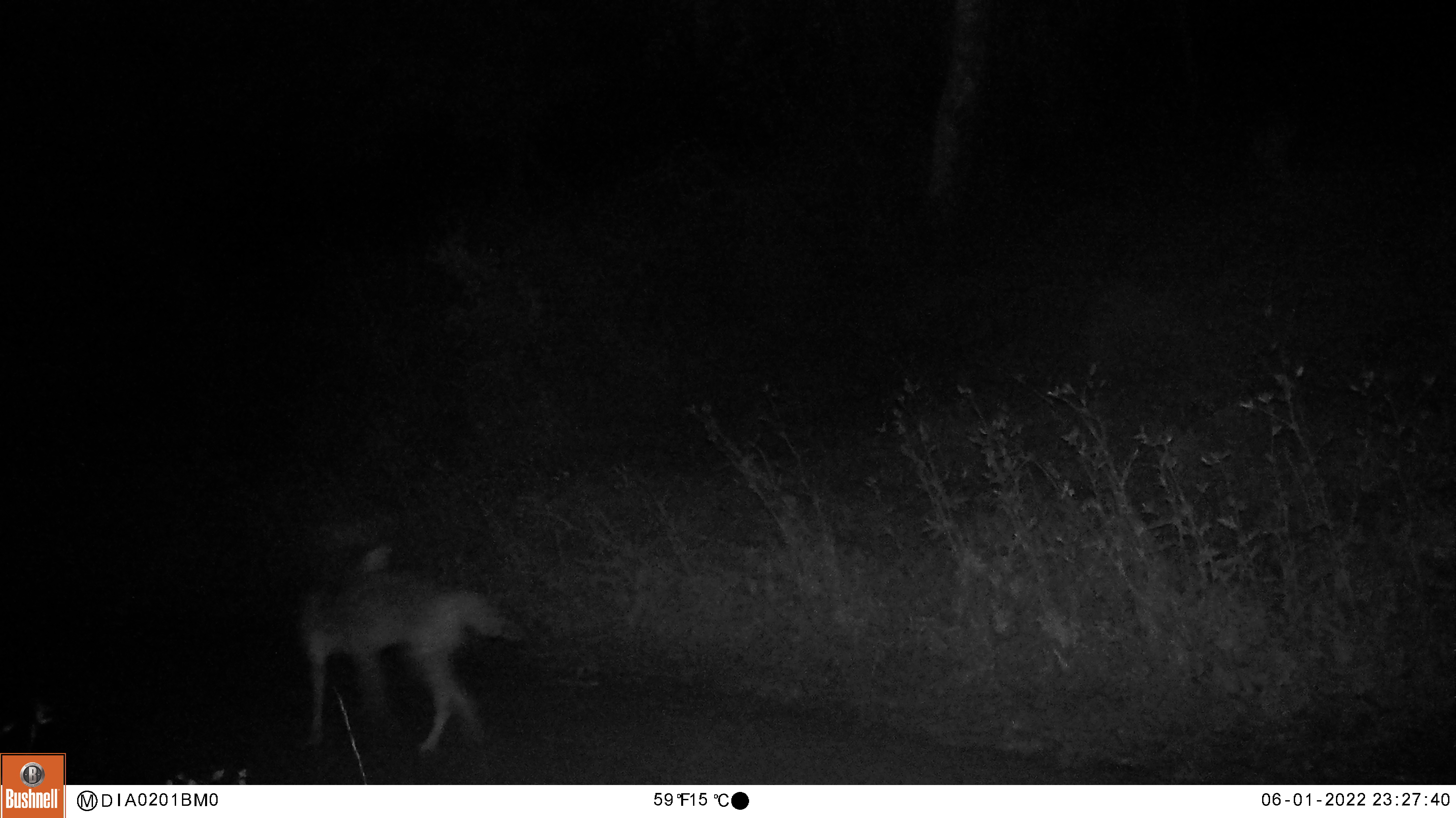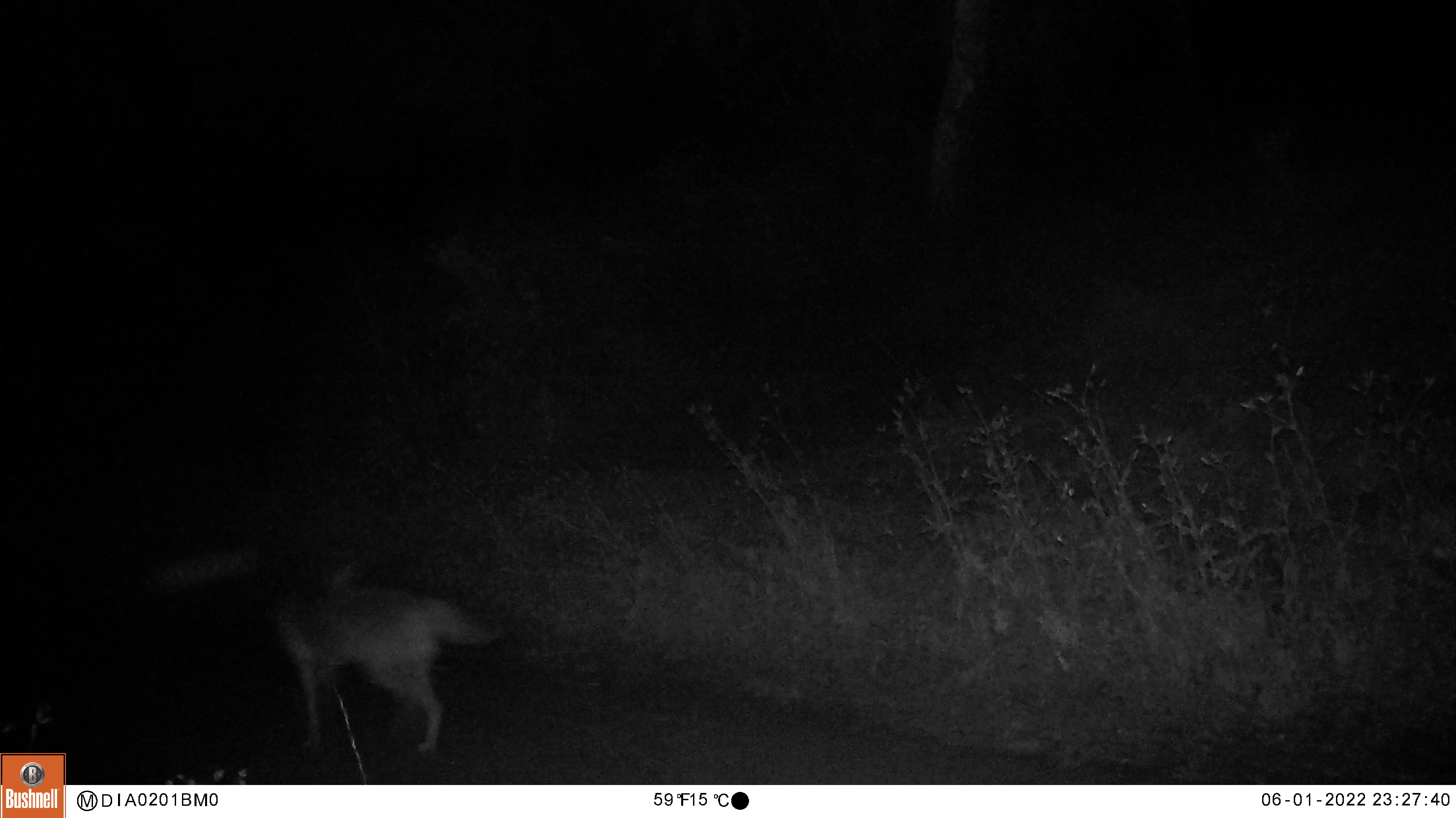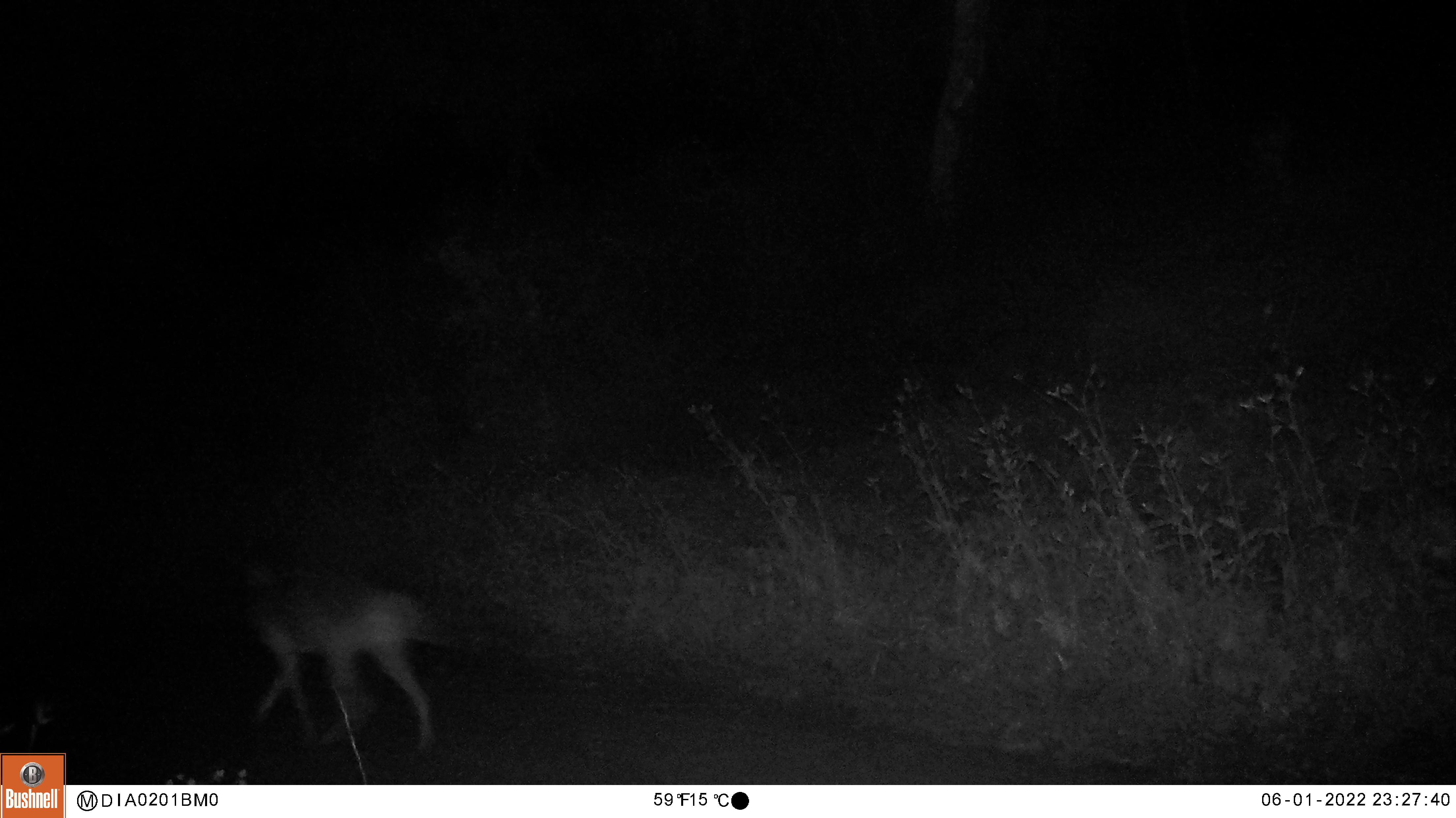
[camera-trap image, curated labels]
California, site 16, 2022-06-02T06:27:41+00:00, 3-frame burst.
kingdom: Animalia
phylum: Chordata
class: Mammalia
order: Carnivora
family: Canidae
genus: Canis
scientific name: Canis latrans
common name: coyote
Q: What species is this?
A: Coyote (Canis latrans).